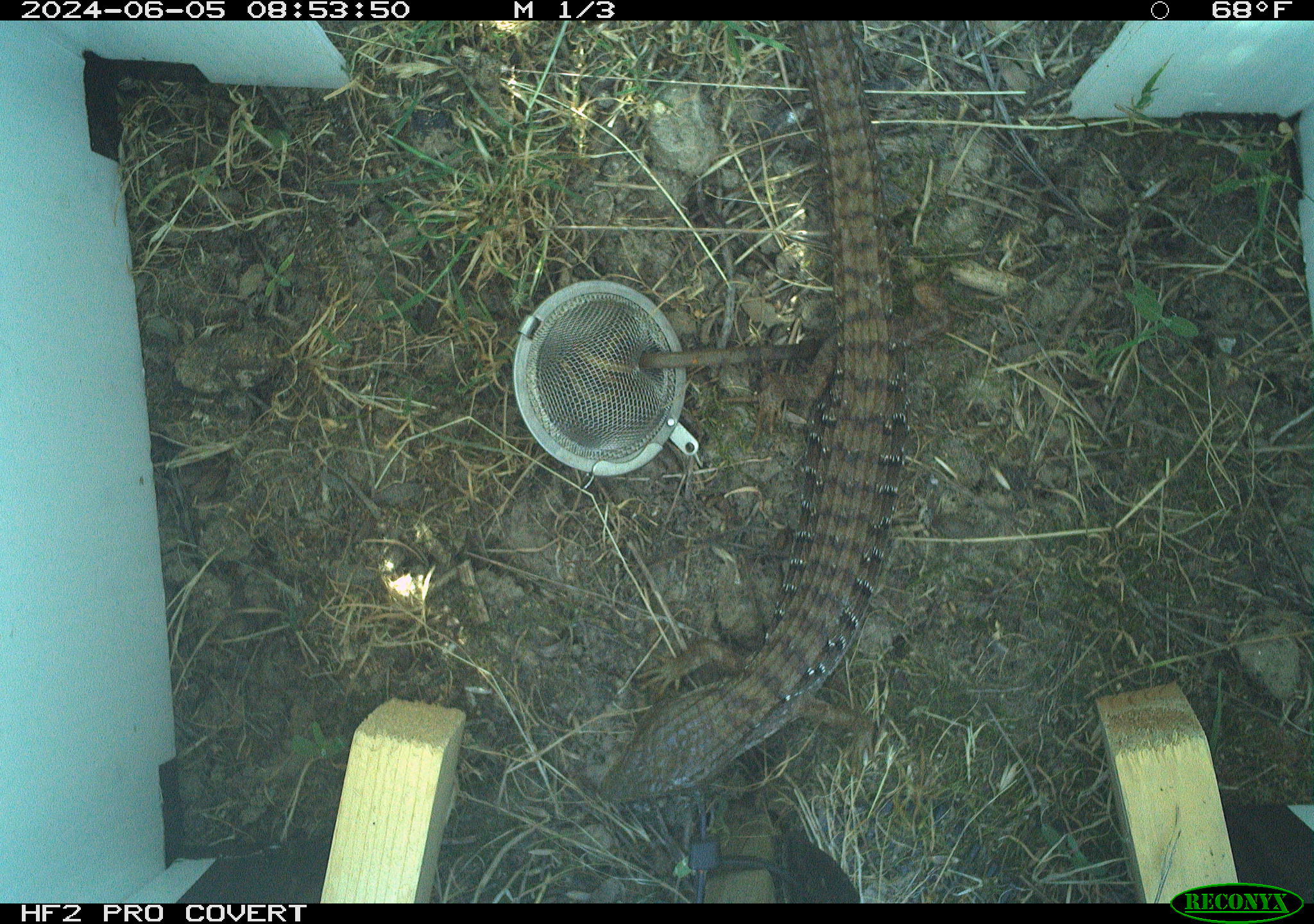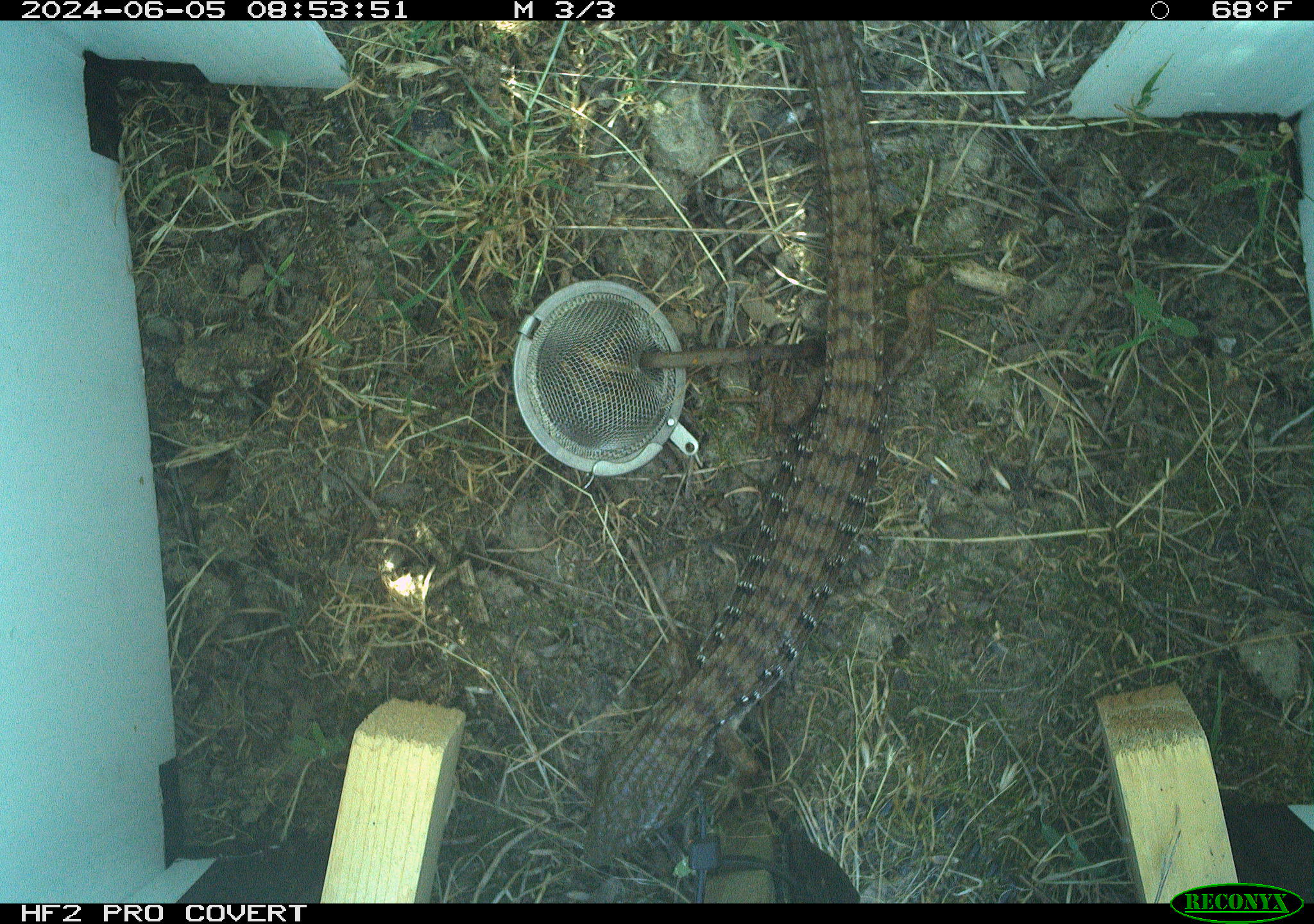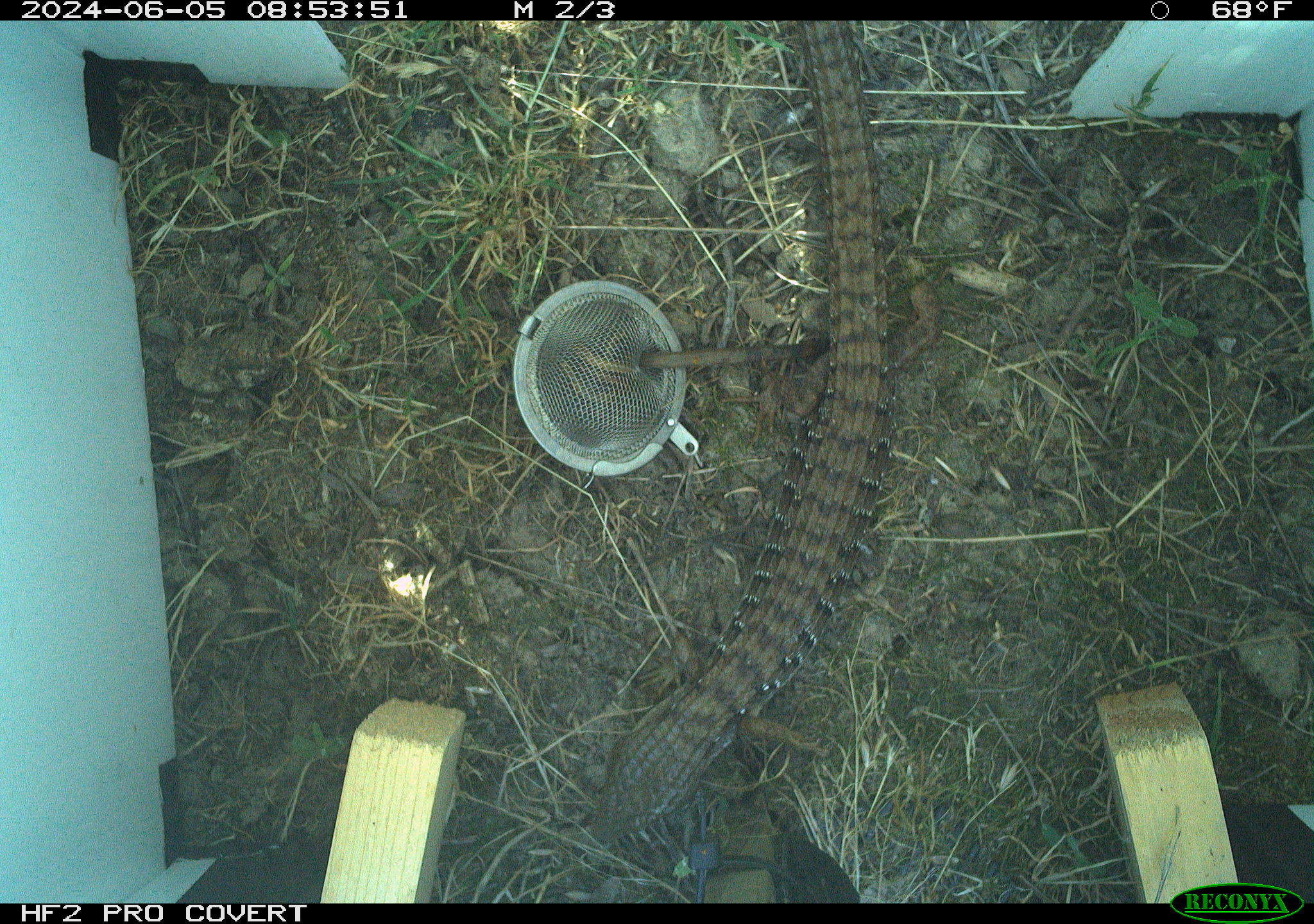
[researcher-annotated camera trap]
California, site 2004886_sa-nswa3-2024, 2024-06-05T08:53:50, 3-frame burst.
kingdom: Animalia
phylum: Chordata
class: Reptilia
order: Squamata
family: Anguidae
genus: Elgaria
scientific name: Elgaria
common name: alligator lizards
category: elgaria species